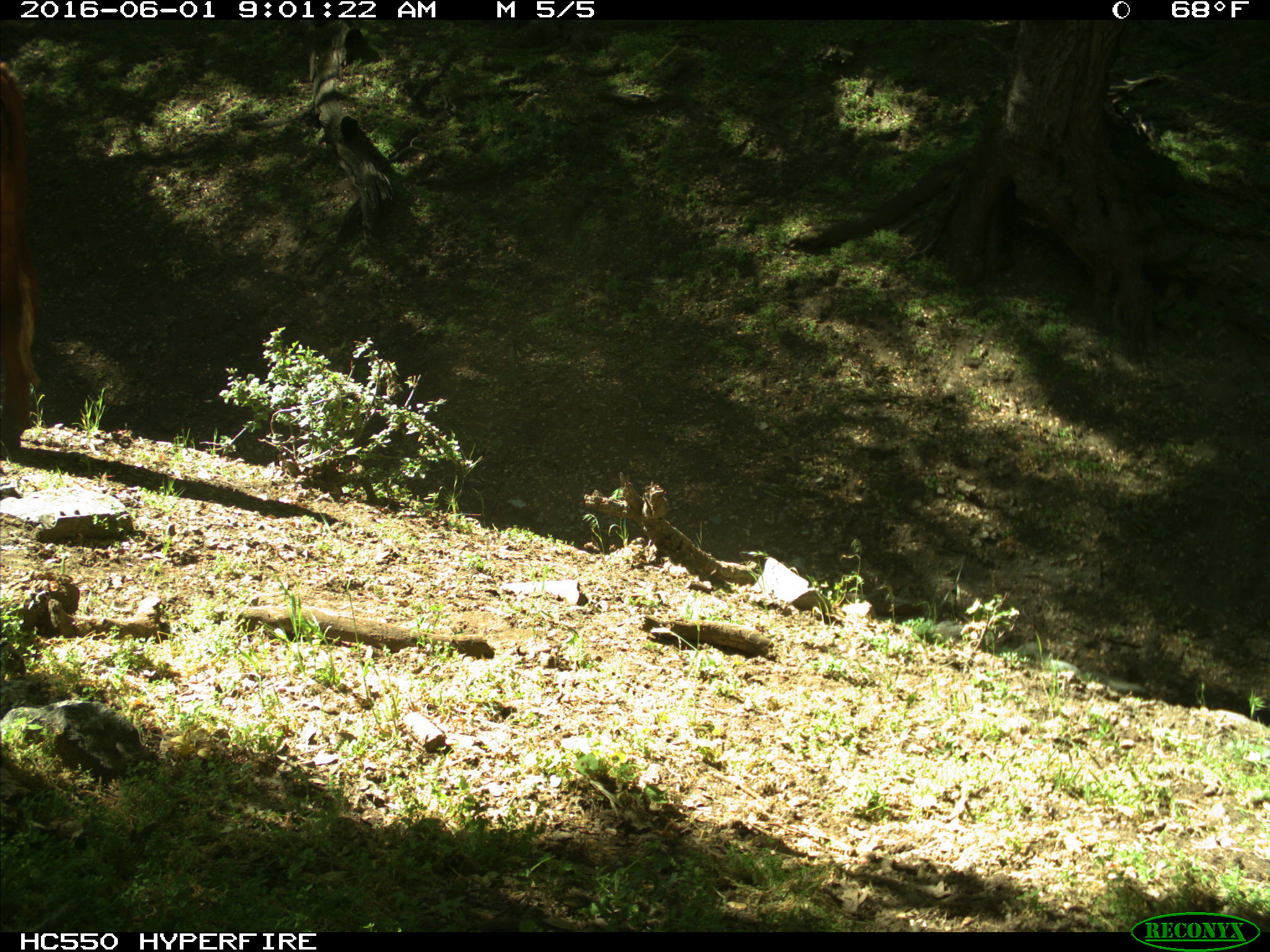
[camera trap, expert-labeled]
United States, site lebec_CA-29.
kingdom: Animalia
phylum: Chordata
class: Mammalia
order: Artiodactyla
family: Bovidae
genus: Bos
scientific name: Bos taurus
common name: domestic cow